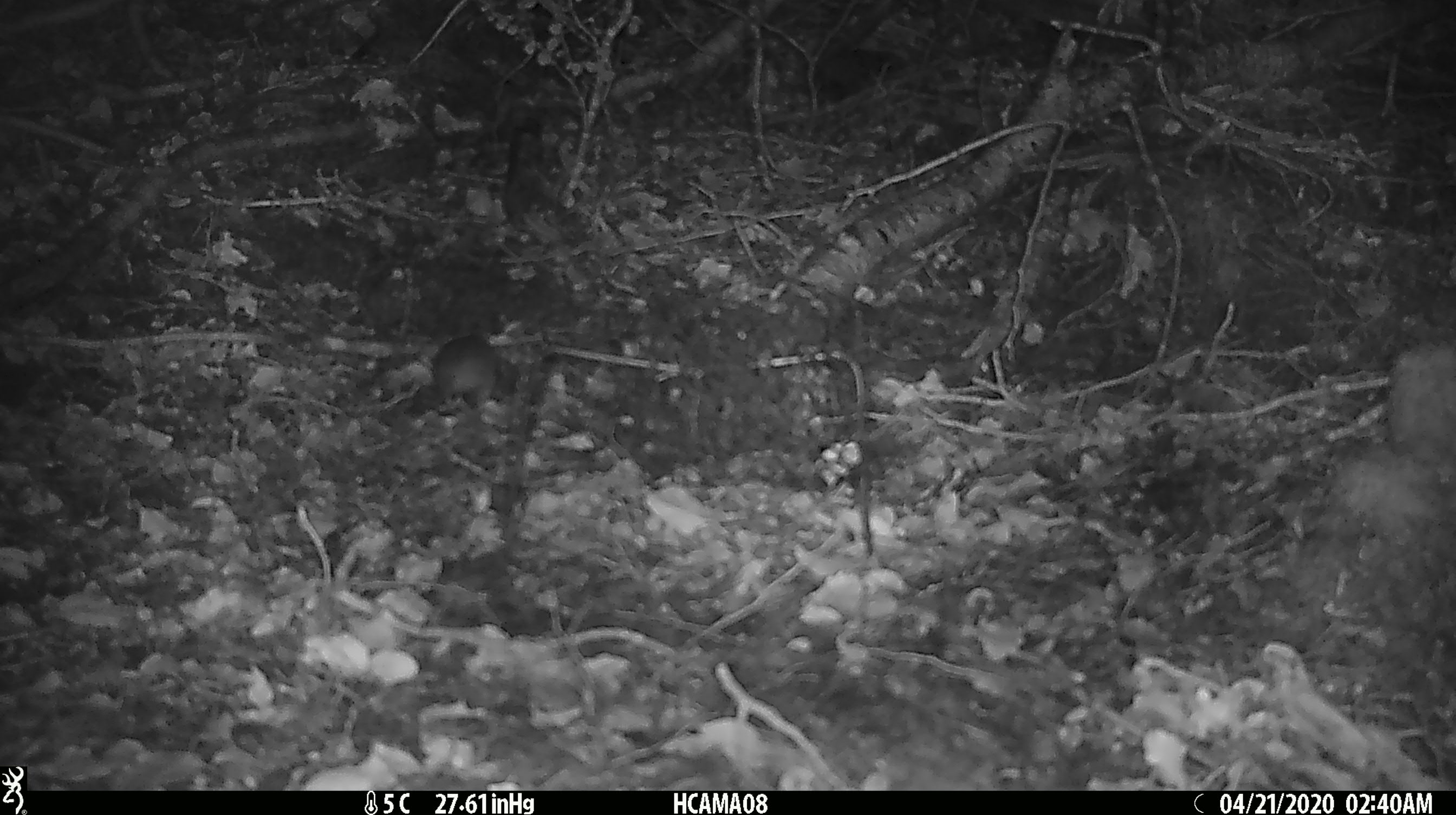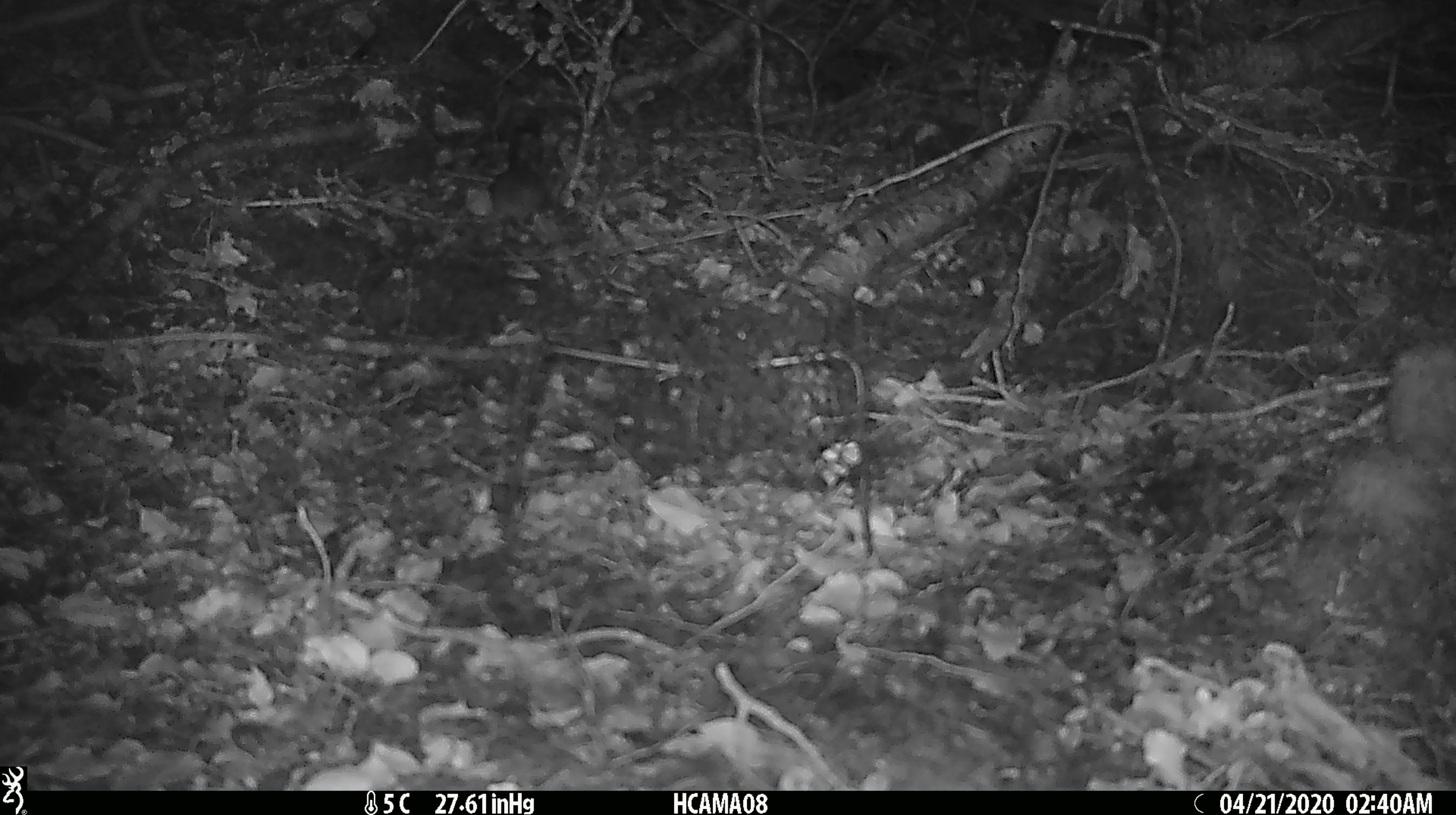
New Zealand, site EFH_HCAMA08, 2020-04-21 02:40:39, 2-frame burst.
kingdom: Animalia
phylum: Chordata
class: Mammalia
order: Rodentia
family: Muridae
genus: Mus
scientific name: Mus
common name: mouse